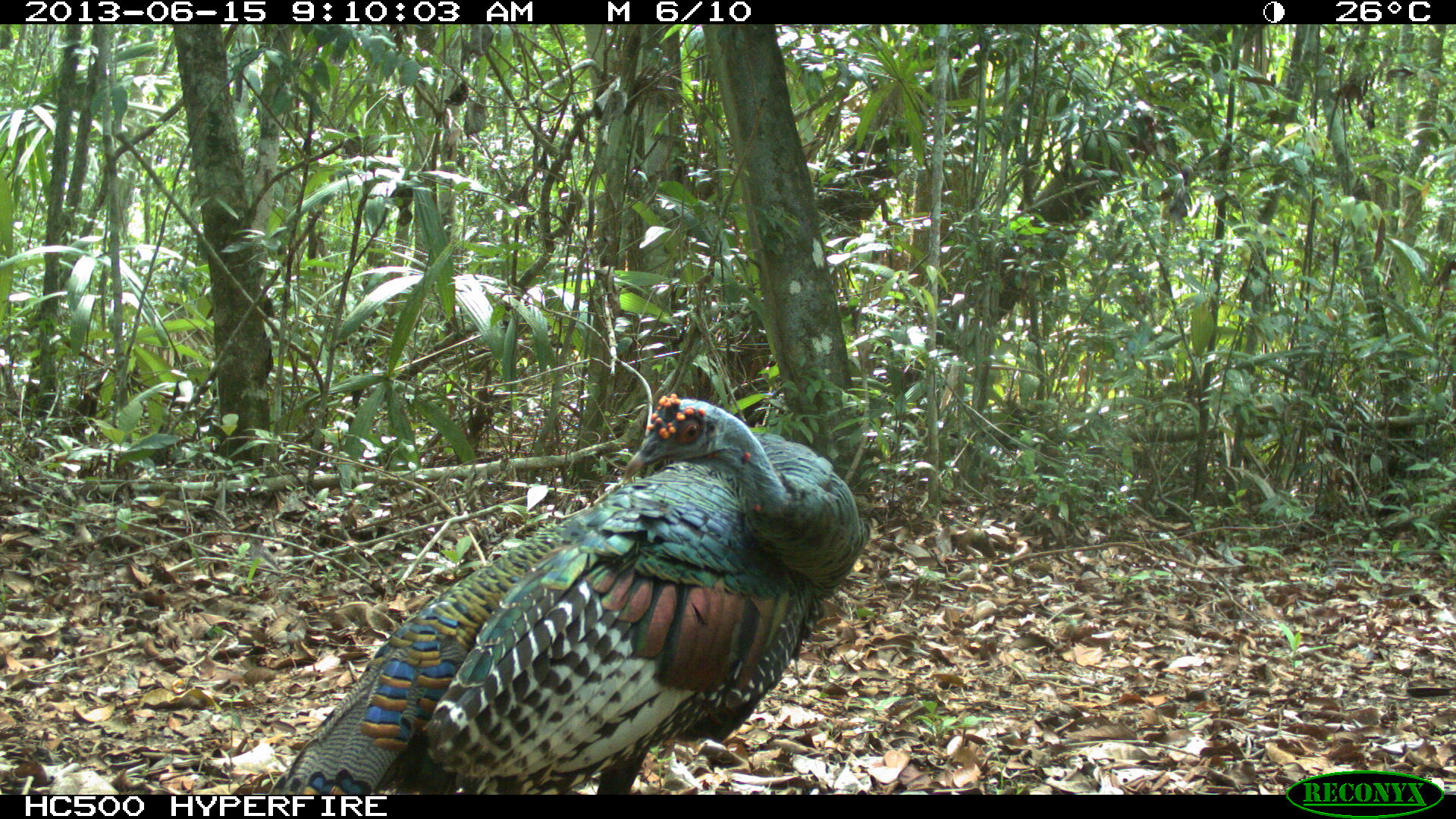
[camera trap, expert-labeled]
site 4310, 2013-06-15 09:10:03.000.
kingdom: Animalia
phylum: Chordata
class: Aves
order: Galliformes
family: Phasianidae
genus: Meleagris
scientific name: Meleagris ocellata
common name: ocellated turkey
Meleagris ocellata (ocellated turkey), count 1, sex male.